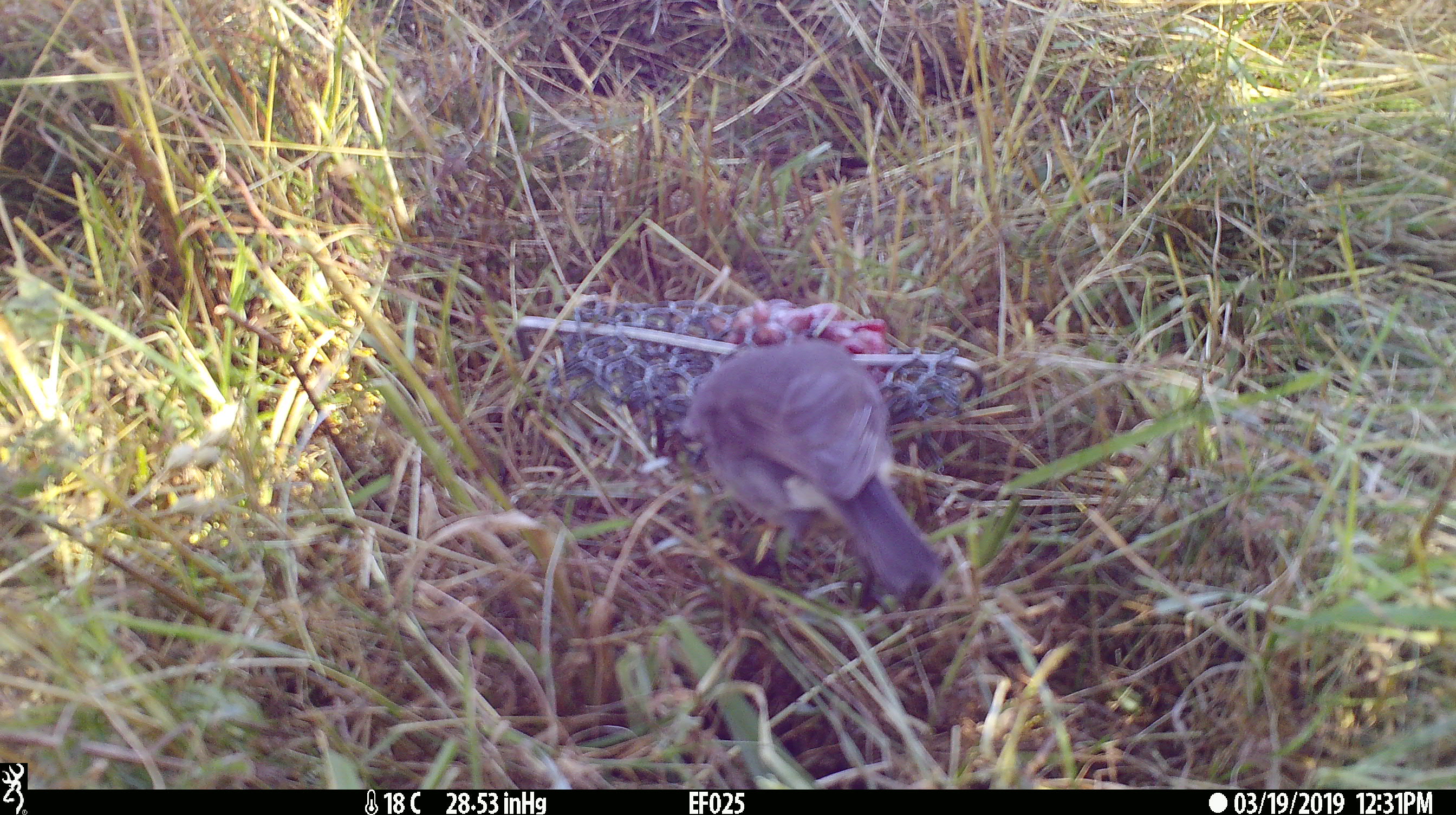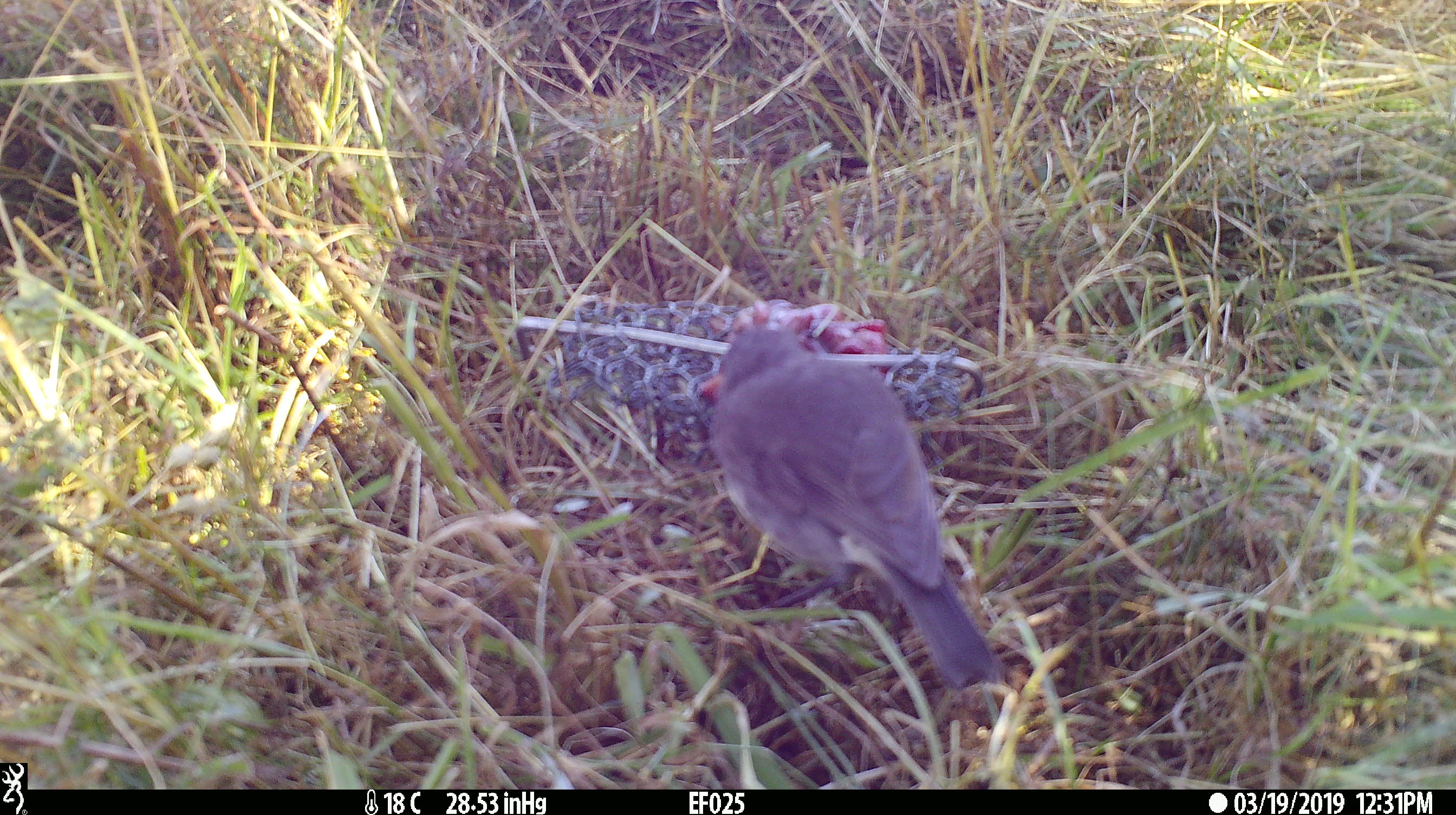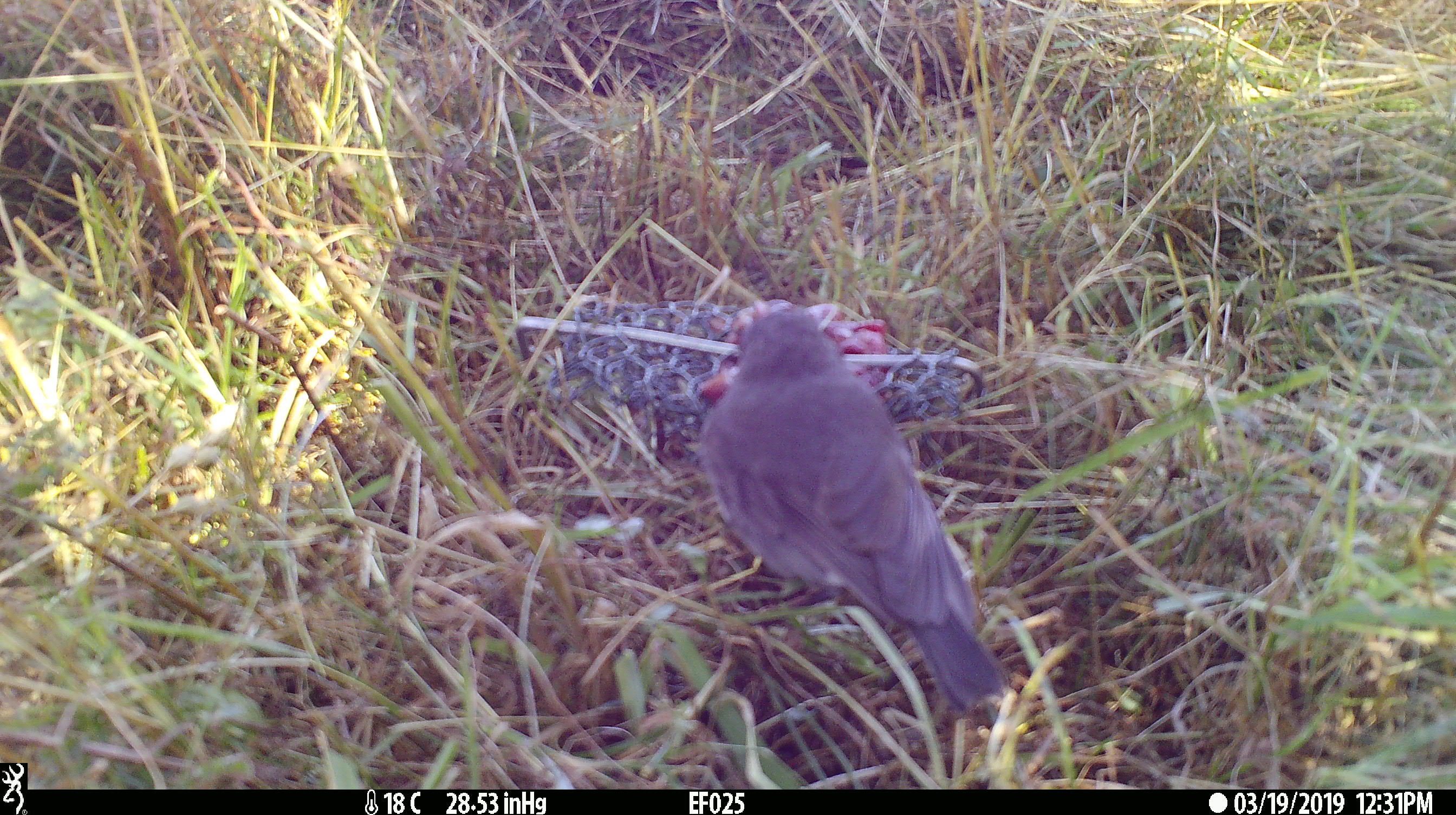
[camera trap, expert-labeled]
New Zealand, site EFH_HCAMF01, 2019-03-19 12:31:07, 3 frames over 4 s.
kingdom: Animalia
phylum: Chordata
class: Aves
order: Passeriformes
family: Petroicidae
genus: Petroica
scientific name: Petroica australis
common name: new zealand robin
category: robin